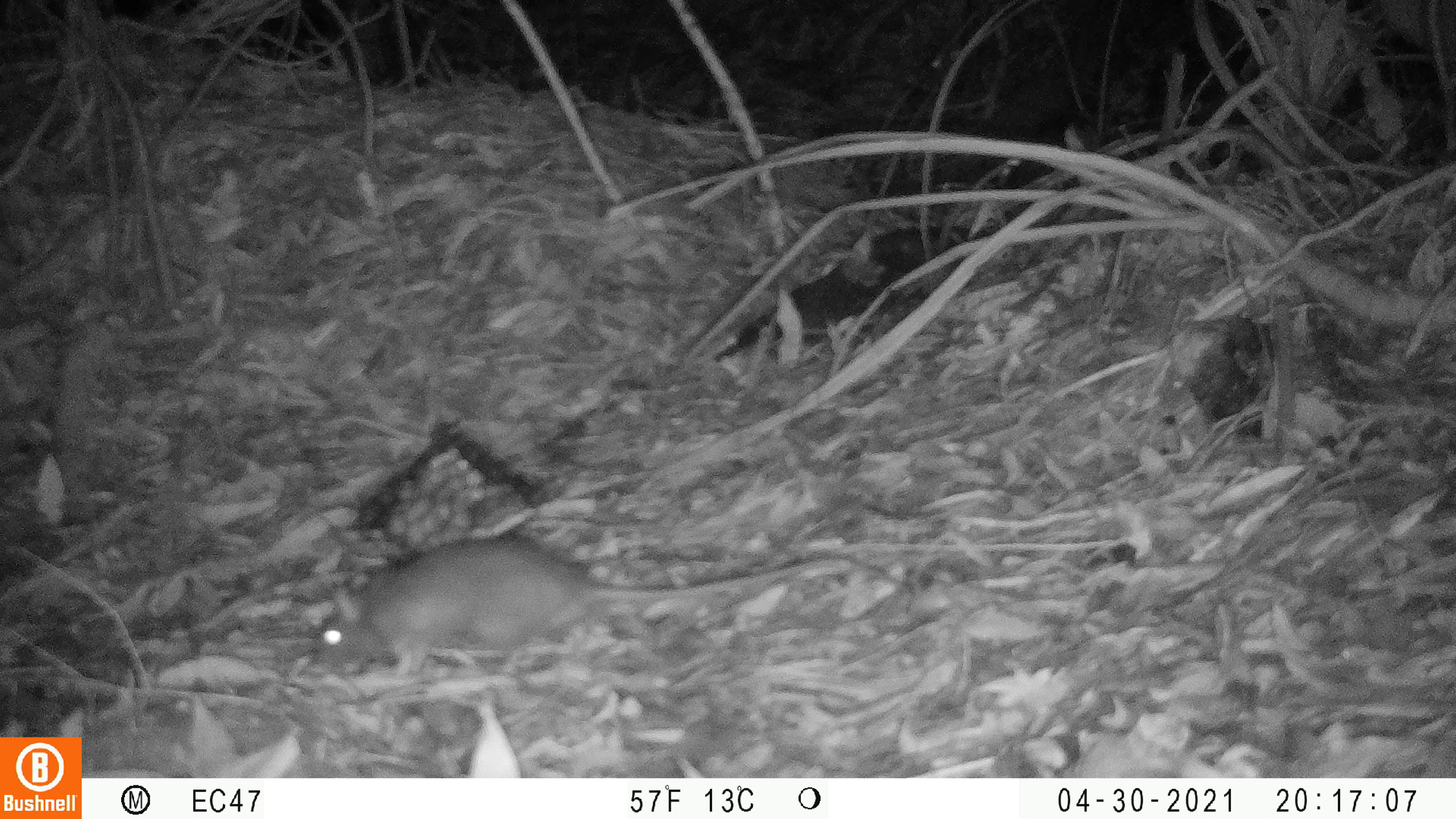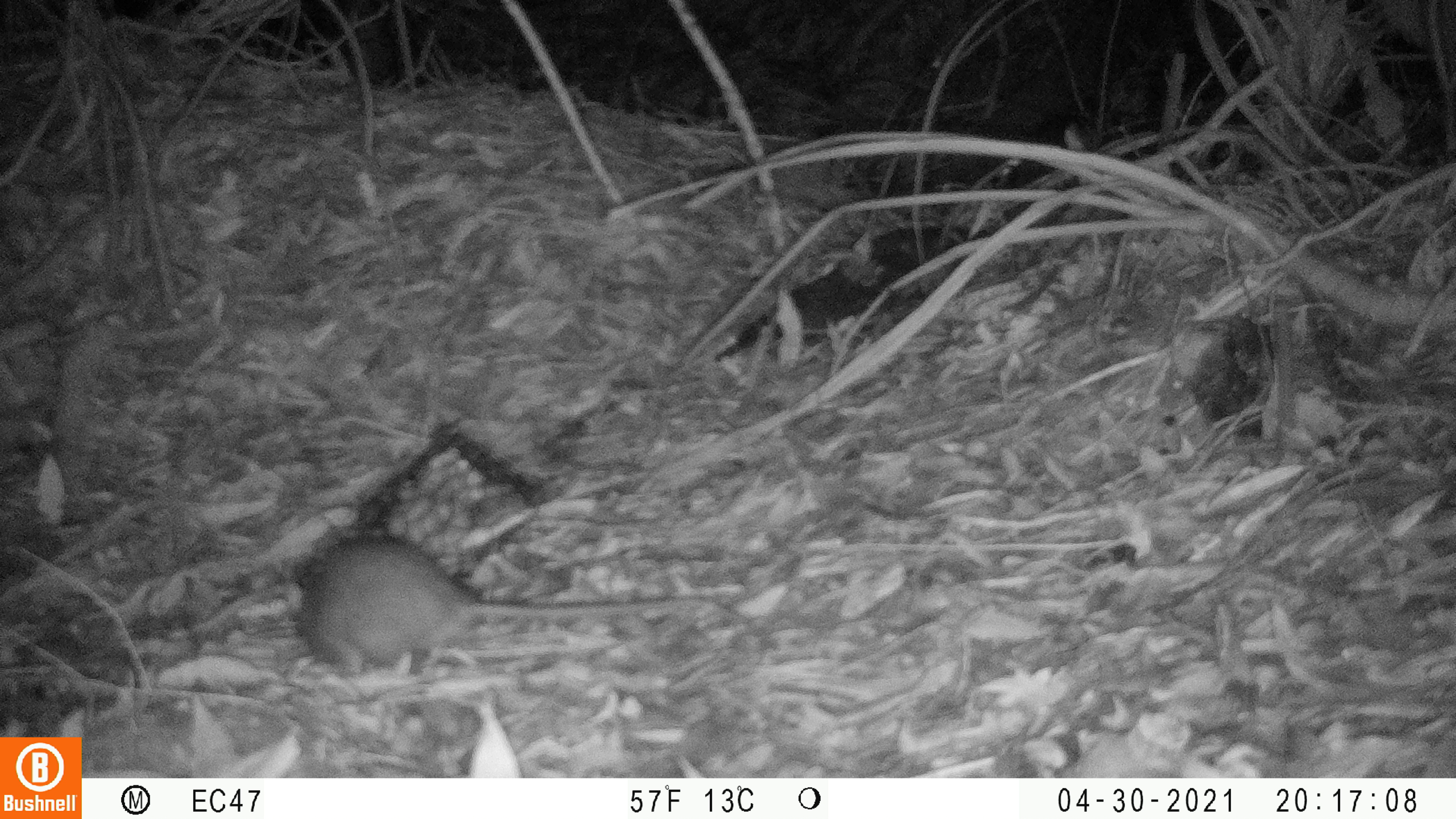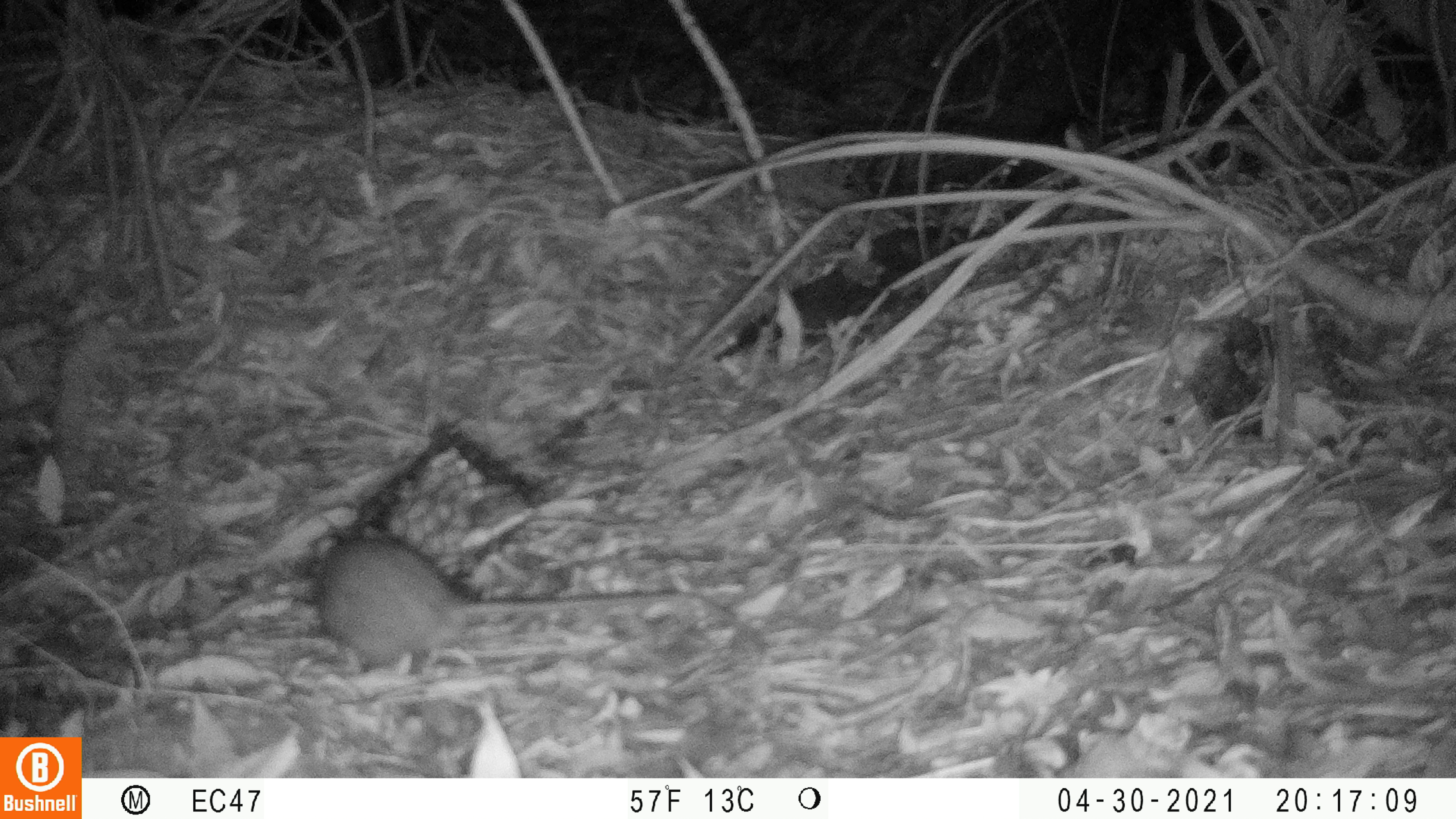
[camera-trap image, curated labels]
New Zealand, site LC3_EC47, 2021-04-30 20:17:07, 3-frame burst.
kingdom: Animalia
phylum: Chordata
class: Mammalia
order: Rodentia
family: Muridae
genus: Rattus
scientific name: Rattus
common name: rat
Rat (Rattus).